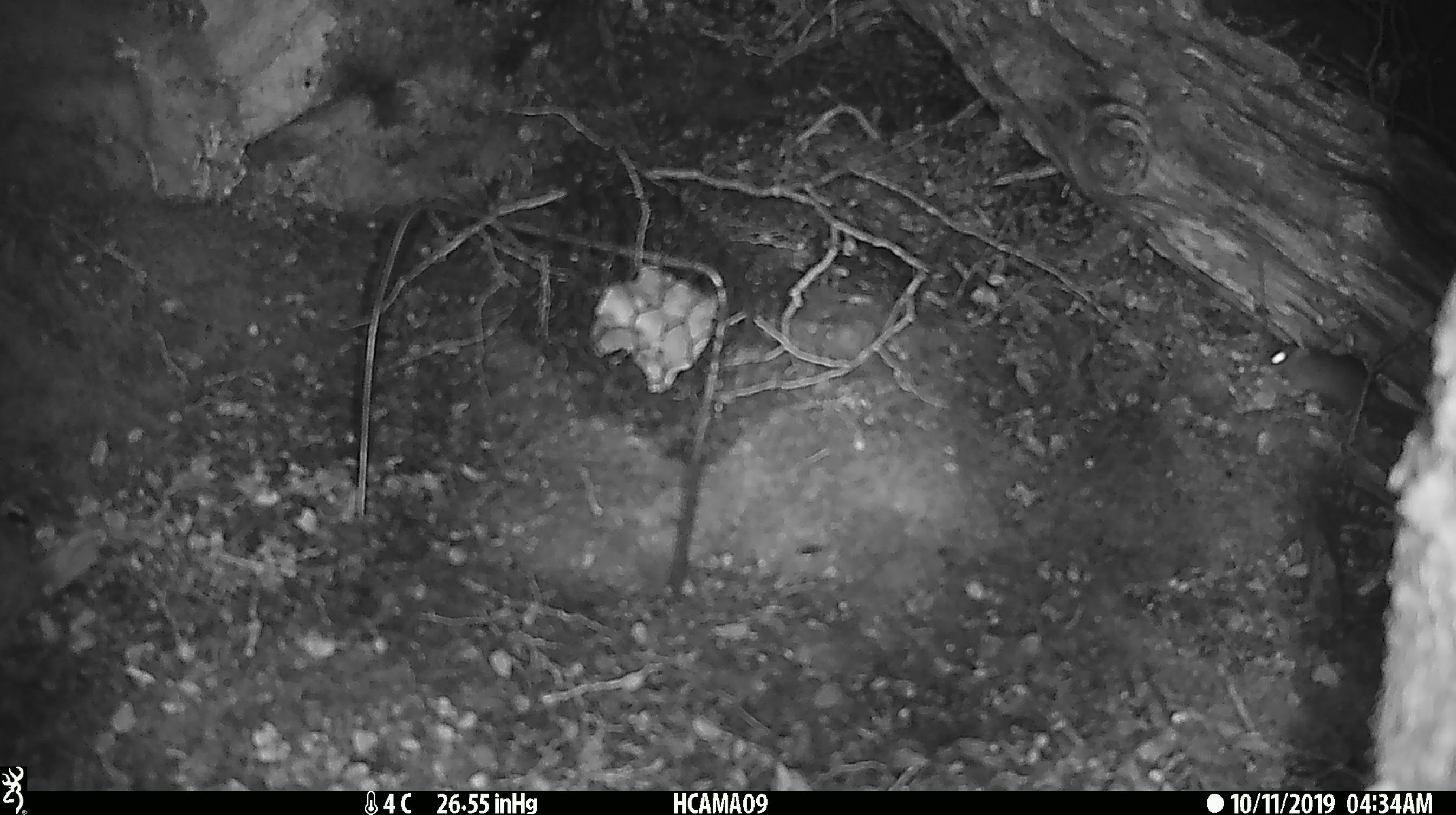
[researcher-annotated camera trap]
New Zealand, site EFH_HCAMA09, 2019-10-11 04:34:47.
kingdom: Animalia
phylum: Chordata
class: Mammalia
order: Rodentia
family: Muridae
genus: Mus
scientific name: Mus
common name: mouse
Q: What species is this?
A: Mouse (Mus).